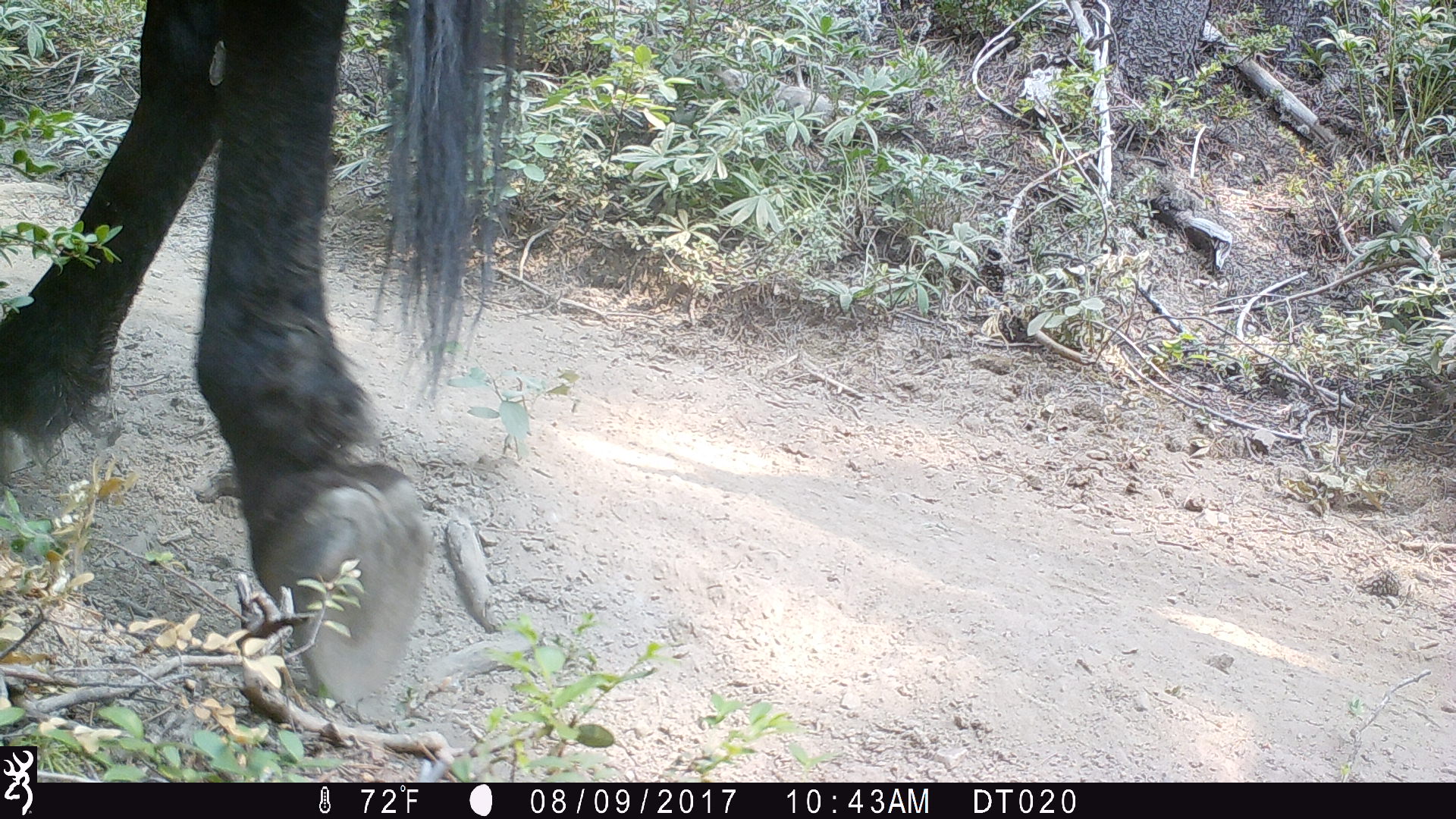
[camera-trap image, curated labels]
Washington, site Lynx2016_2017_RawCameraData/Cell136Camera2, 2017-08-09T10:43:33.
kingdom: Animalia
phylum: Chordata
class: Mammalia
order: Artiodactyla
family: Bovidae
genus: Bos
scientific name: Bos taurus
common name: domestic cattle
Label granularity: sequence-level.